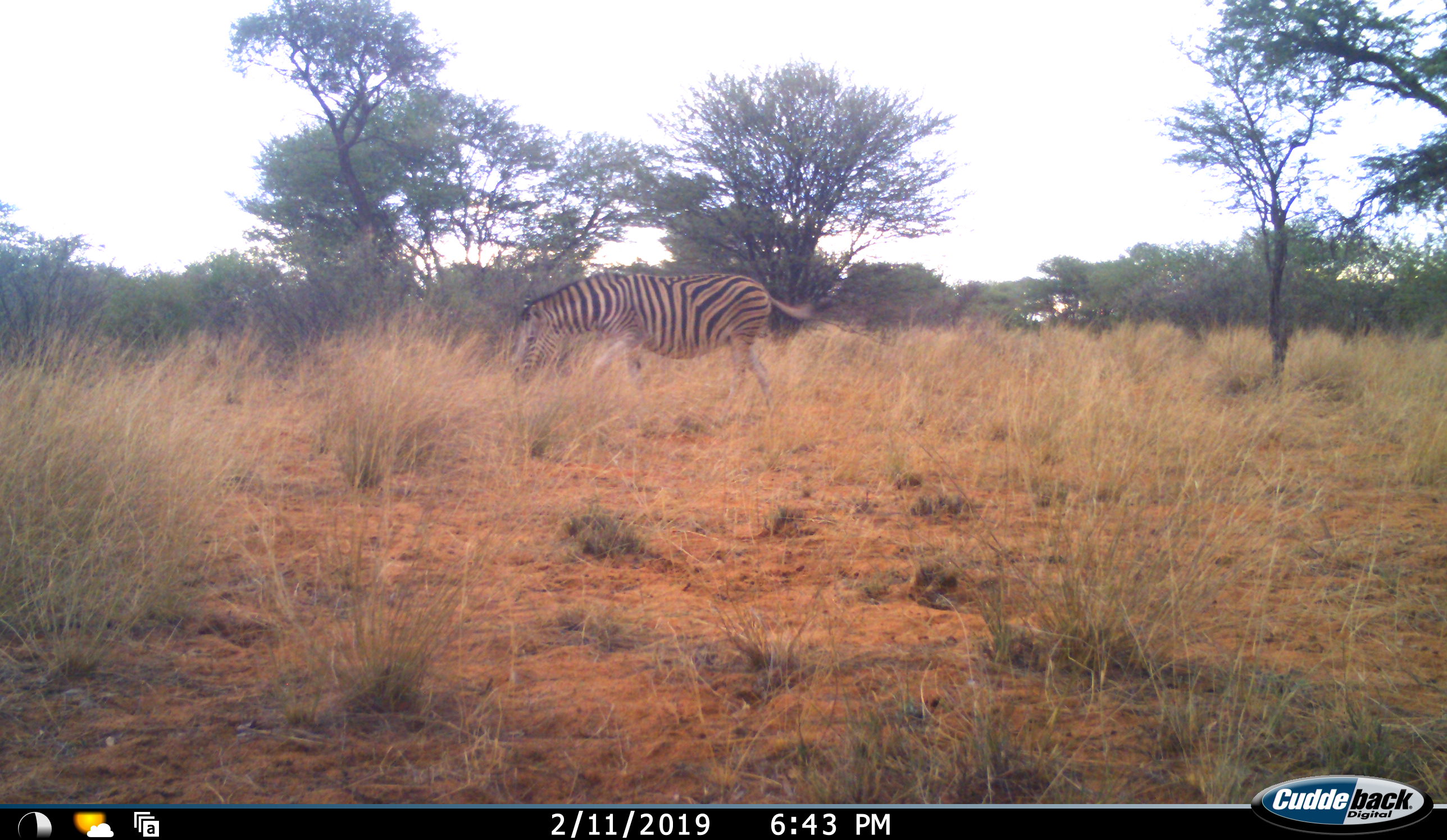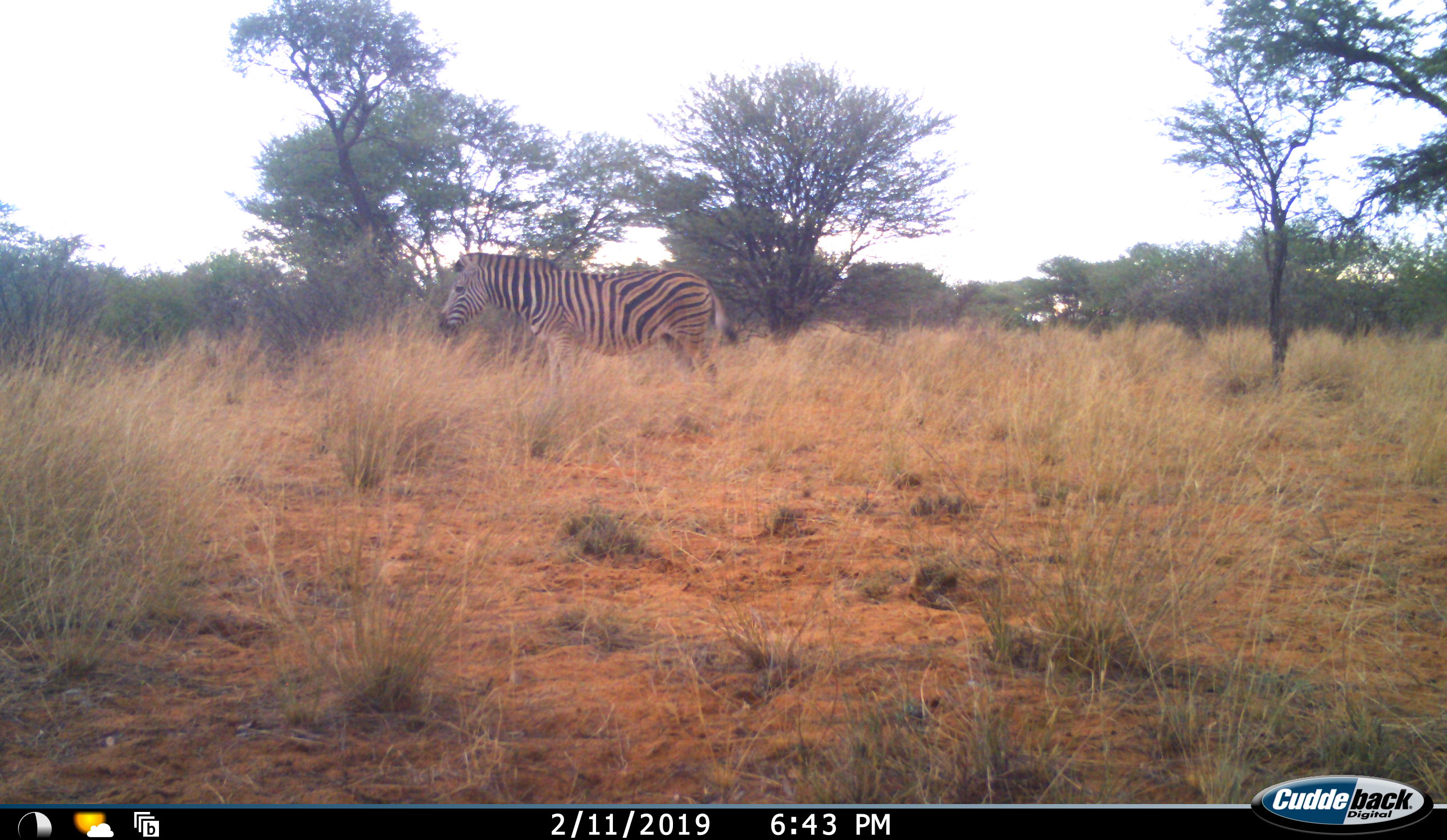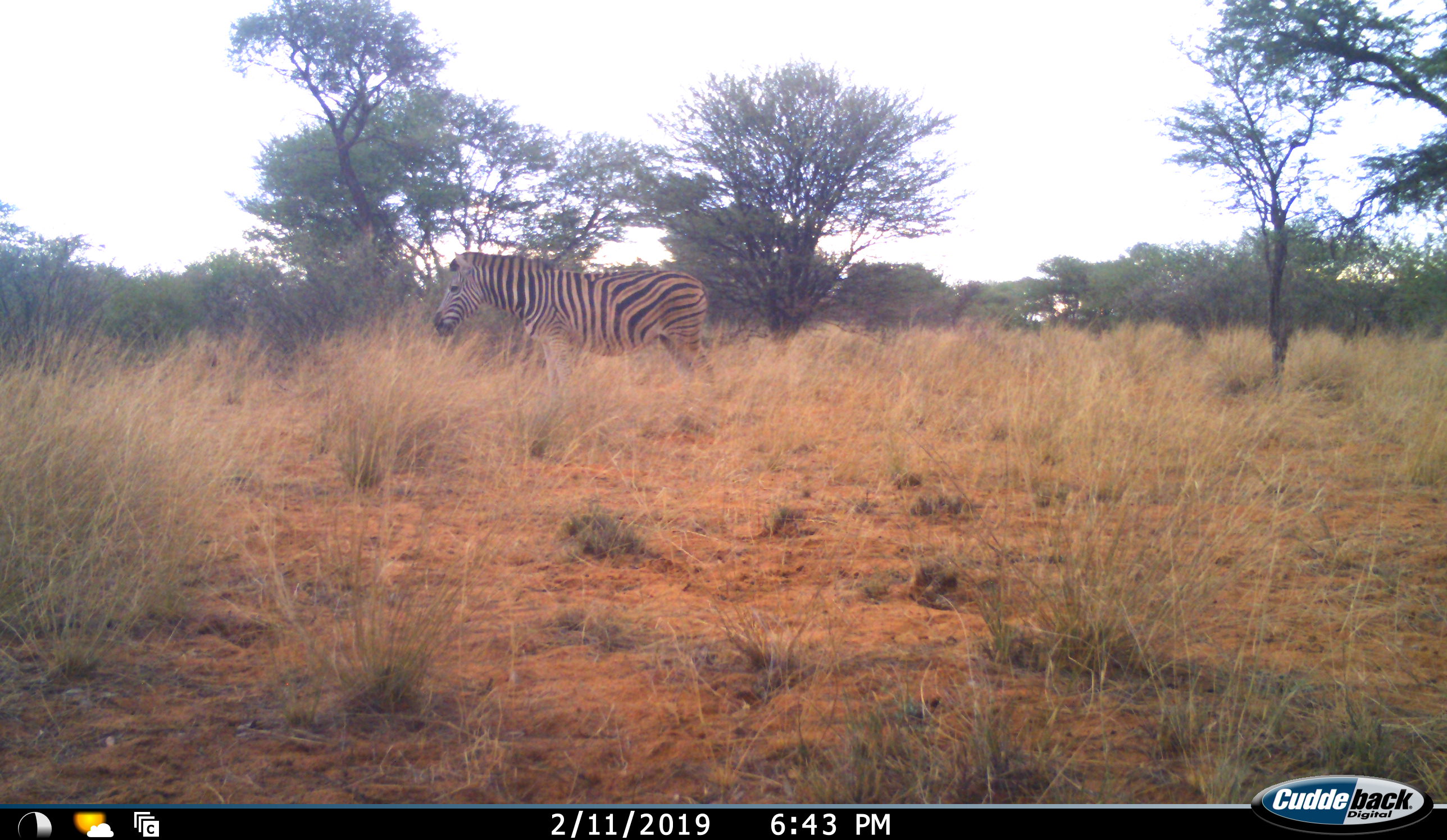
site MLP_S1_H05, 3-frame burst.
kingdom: Animalia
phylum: Chordata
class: Mammalia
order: Perissodactyla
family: Equidae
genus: Equus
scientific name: Equus quagga burchellii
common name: burchell's zebra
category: zebraburchells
Zebraburchells (burchell's zebra) (Equus quagga burchellii), count 1. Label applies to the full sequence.